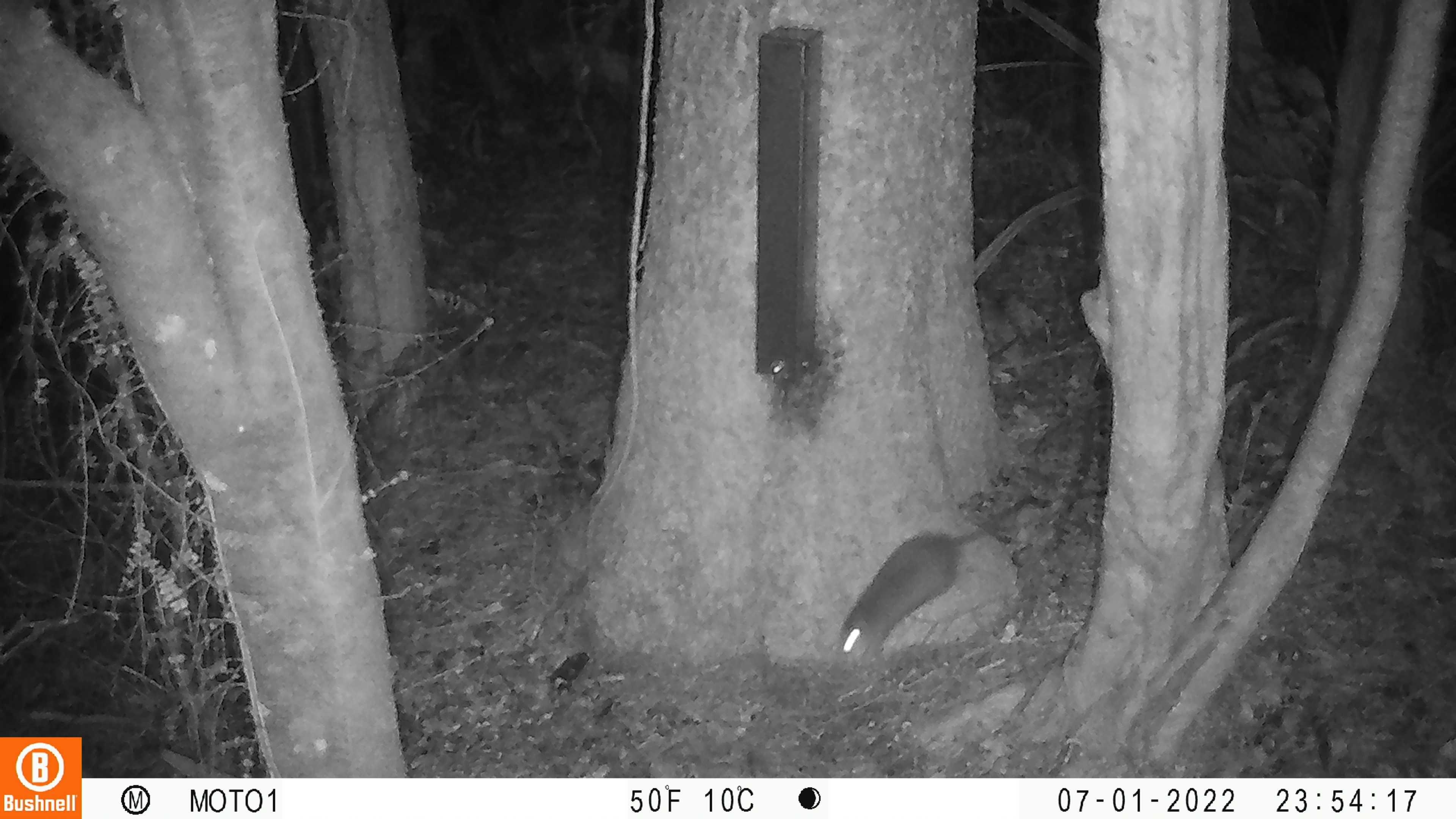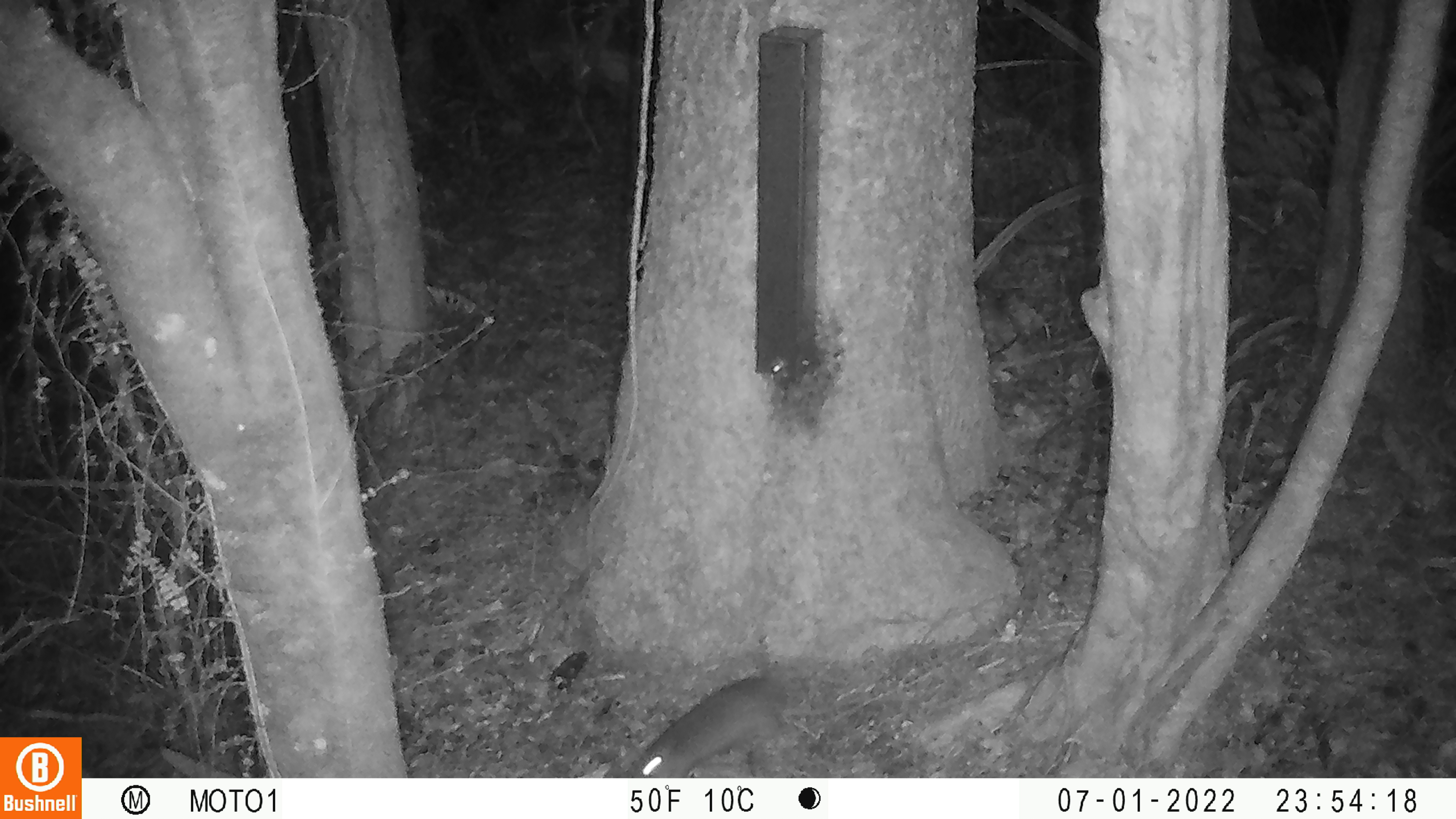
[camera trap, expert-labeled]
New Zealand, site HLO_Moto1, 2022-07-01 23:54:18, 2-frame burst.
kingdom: Animalia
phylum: Chordata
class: Mammalia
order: Rodentia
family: Muridae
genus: Rattus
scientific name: Rattus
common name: rat